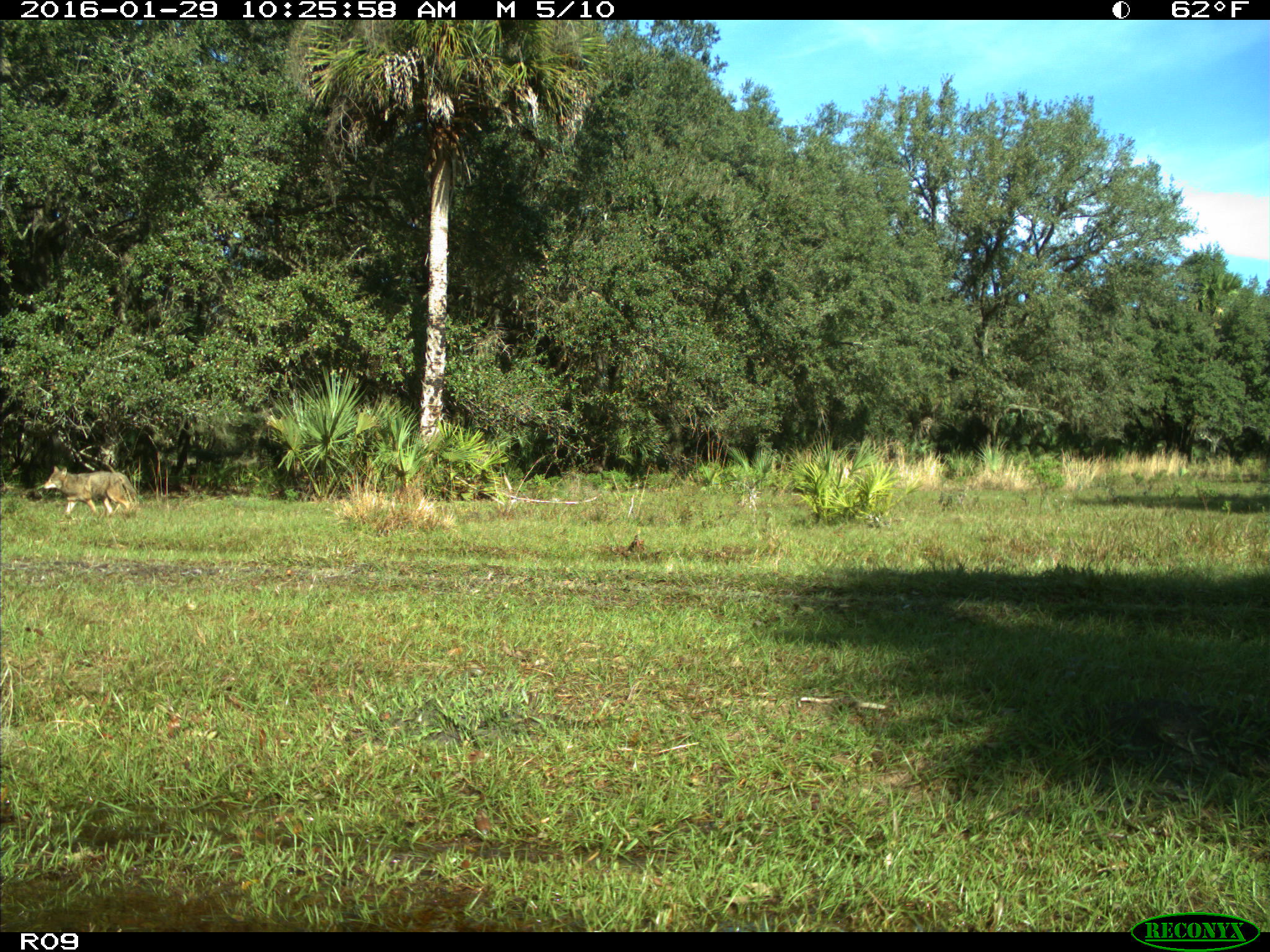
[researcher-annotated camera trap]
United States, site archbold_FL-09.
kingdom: Animalia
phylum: Chordata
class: Mammalia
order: Carnivora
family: Canidae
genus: Canis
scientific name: Canis latrans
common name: coyote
Canis latrans (coyote).